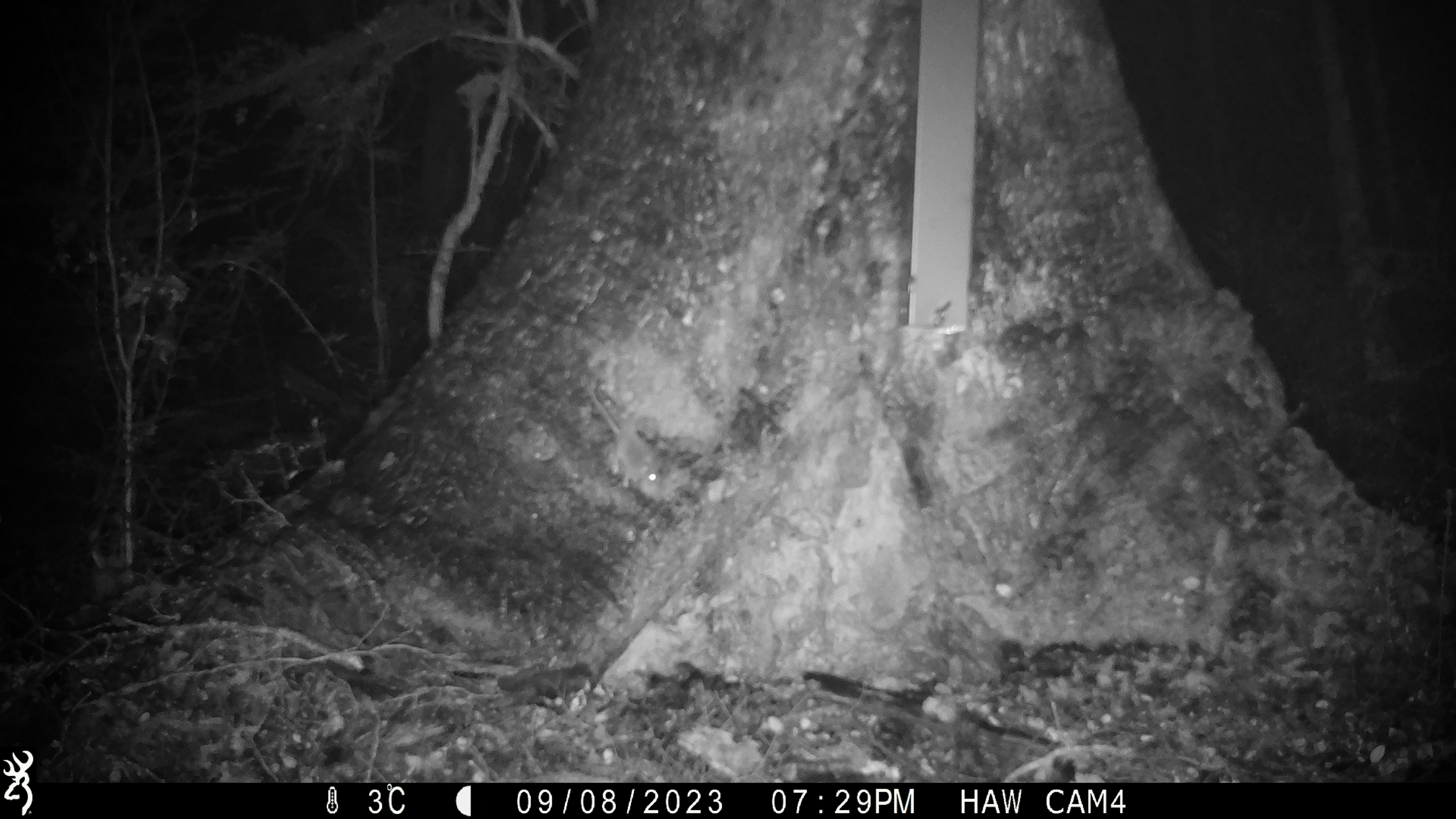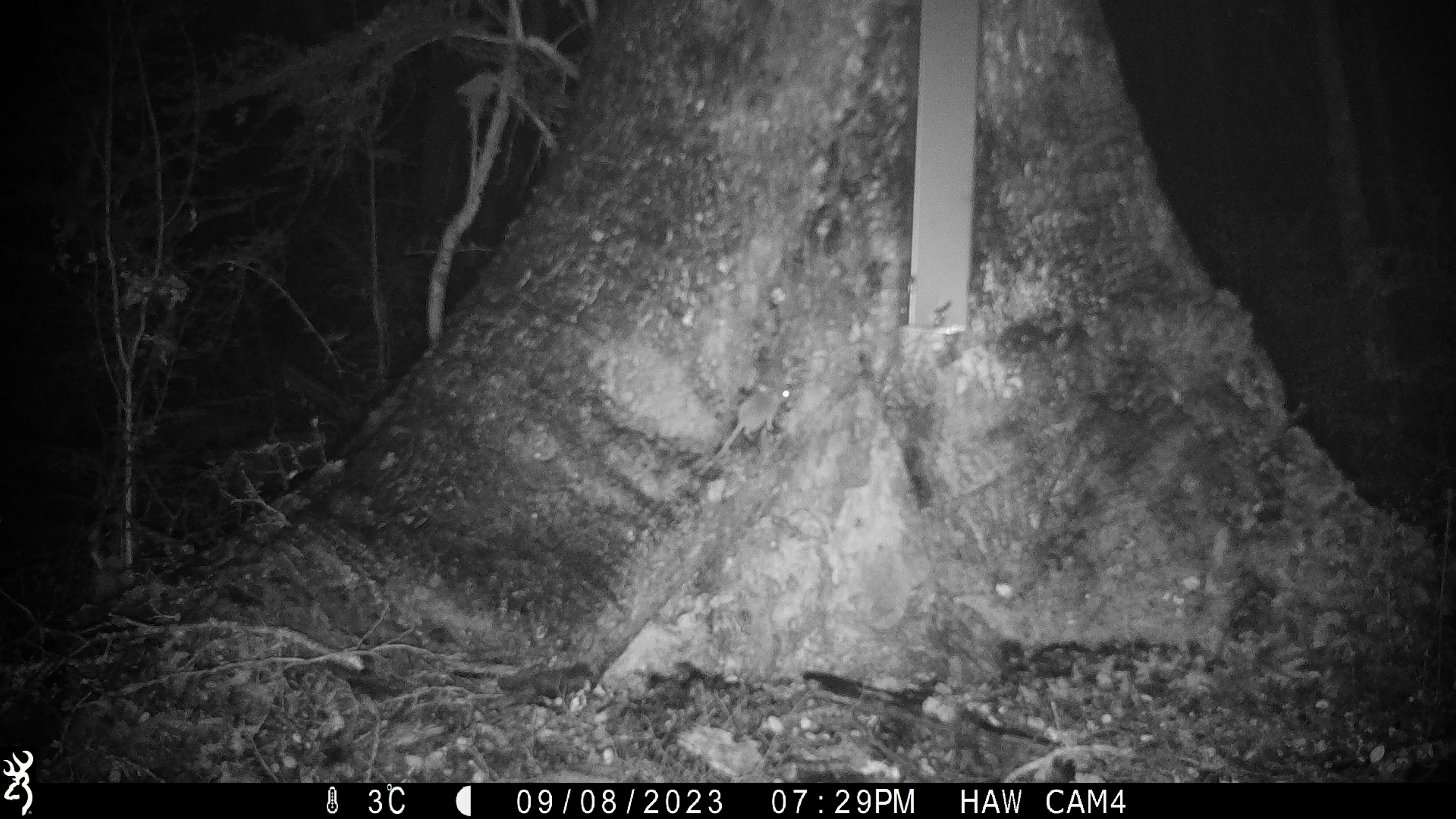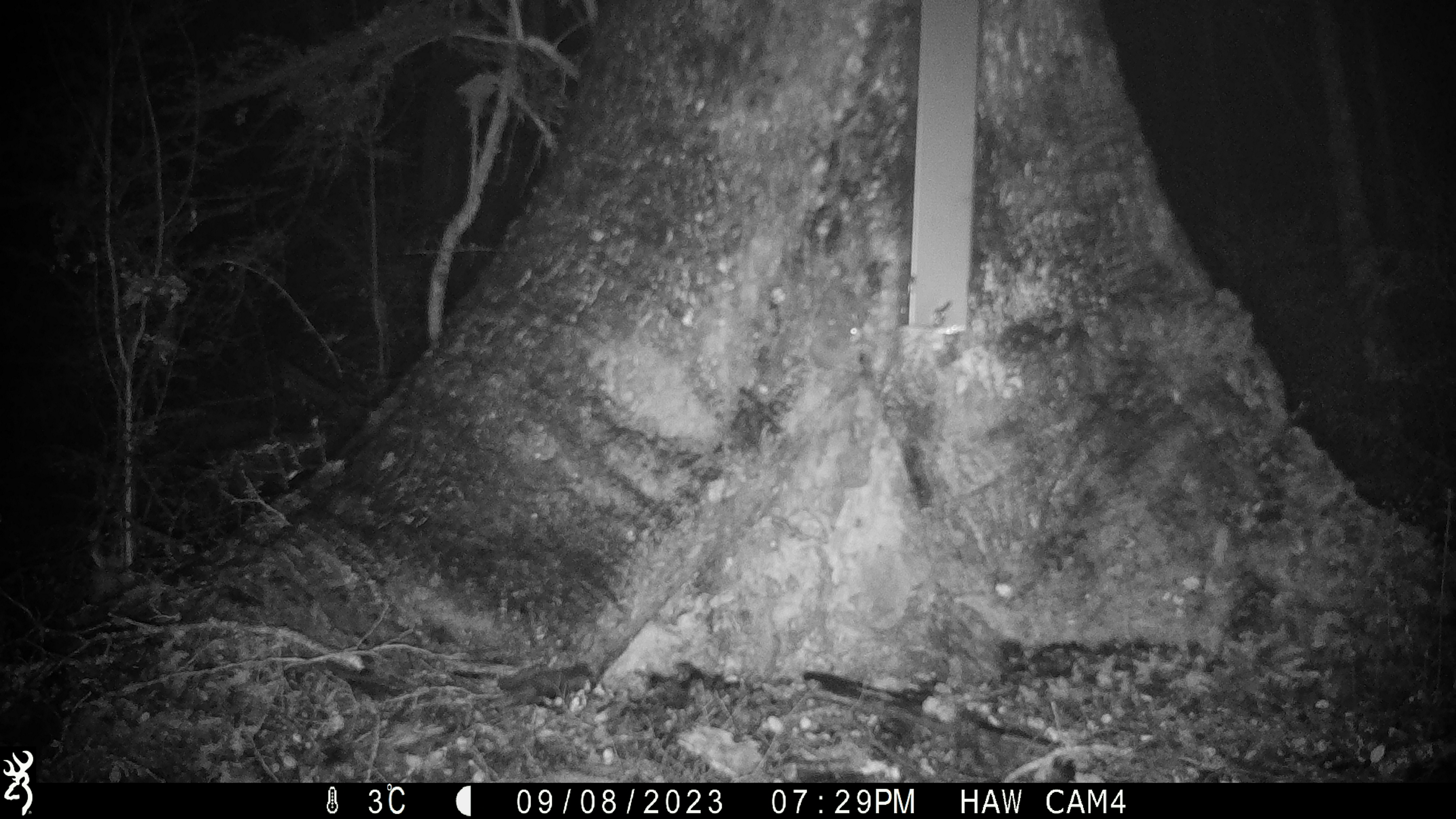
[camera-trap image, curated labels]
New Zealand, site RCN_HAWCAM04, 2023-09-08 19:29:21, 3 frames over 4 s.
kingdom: Animalia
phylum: Chordata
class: Mammalia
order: Rodentia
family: Muridae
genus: Mus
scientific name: Mus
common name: mouse